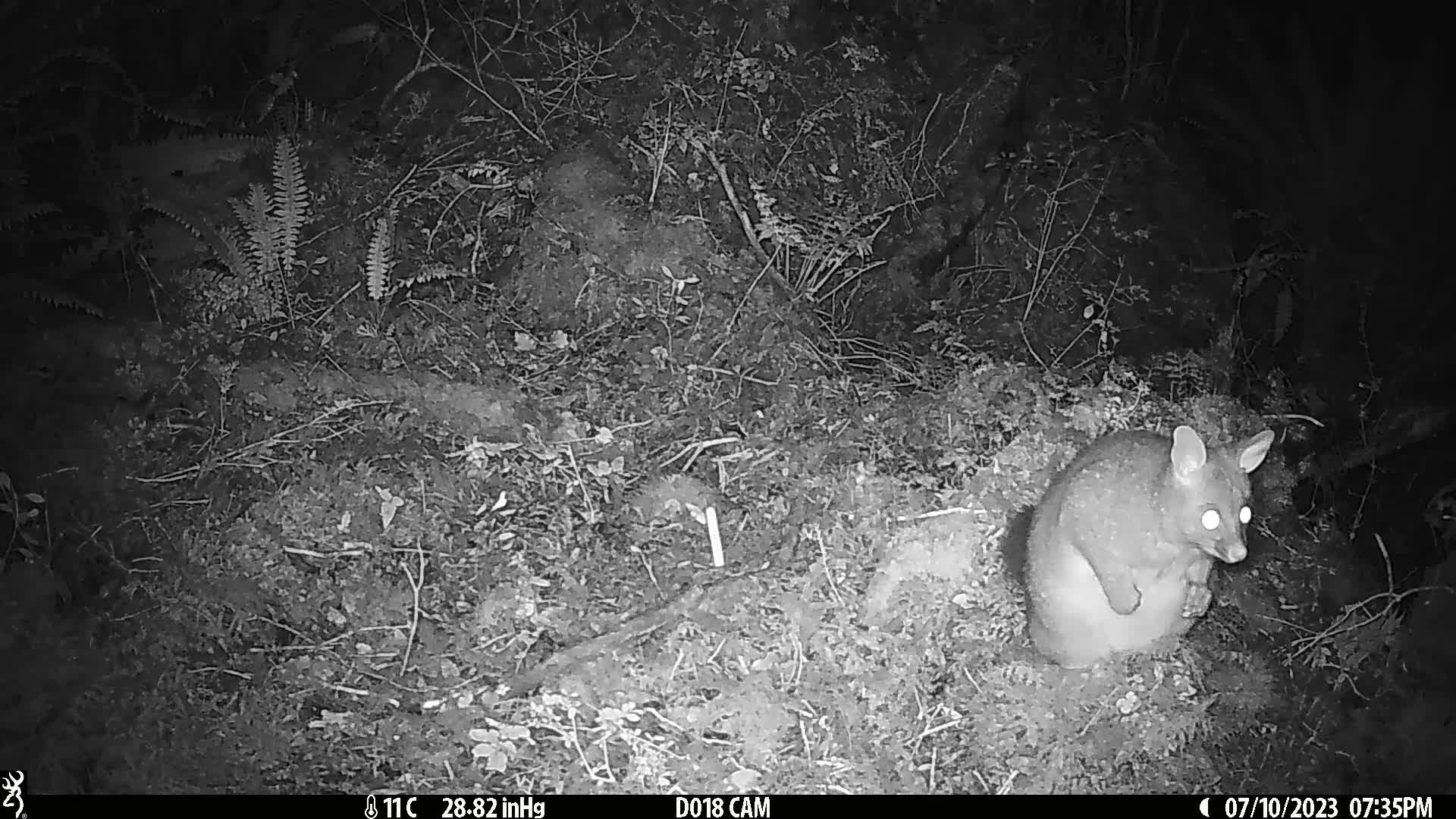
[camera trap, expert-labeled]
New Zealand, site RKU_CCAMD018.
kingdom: Animalia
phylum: Chordata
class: Mammalia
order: Diprotodontia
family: Phalangeridae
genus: Trichosurus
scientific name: Trichosurus vulpecula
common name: common brushtail possum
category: possum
Possum (common brushtail possum) (Trichosurus vulpecula).